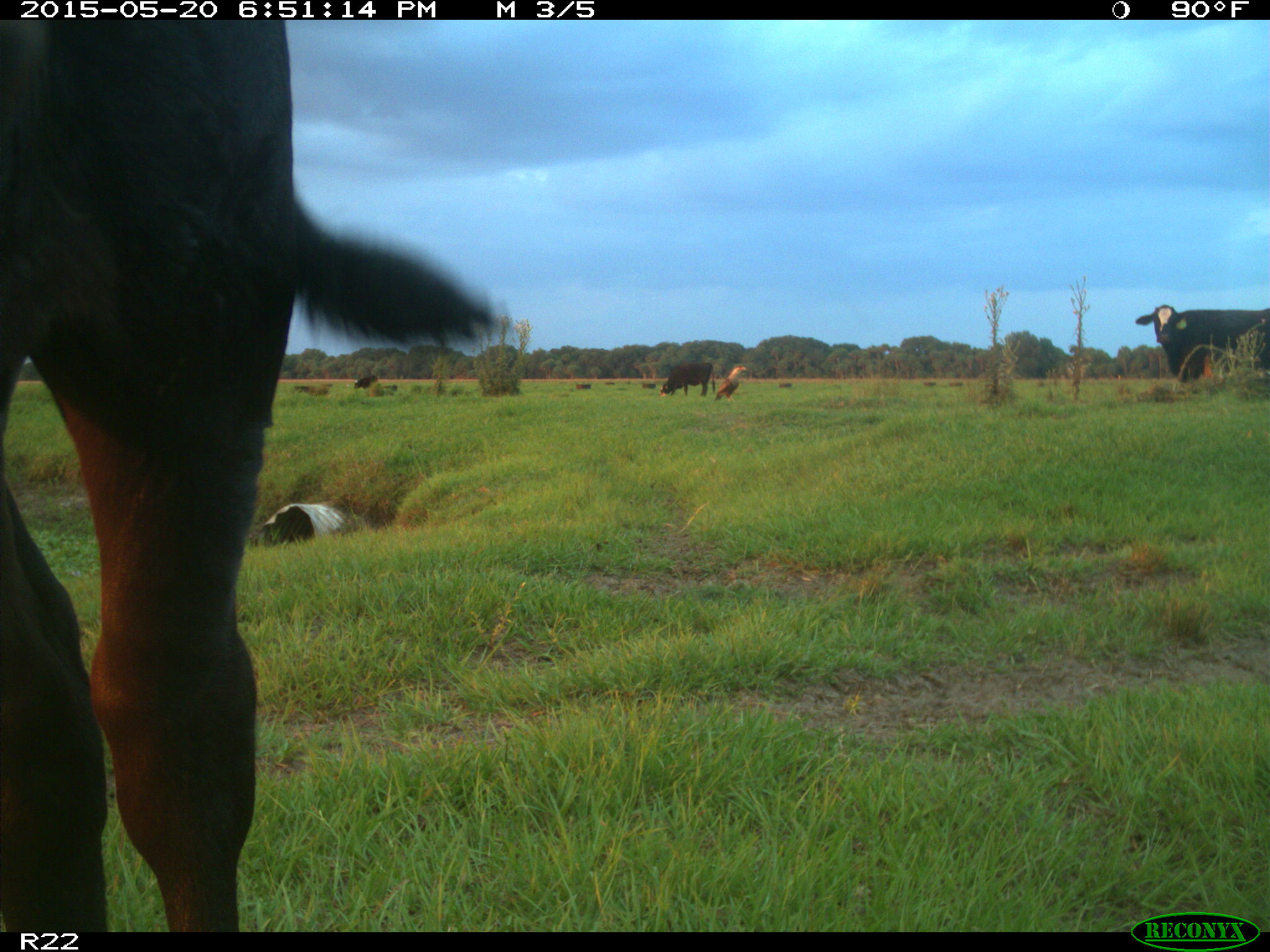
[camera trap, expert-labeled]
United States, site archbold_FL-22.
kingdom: Animalia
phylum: Chordata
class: Mammalia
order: Artiodactyla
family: Bovidae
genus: Bos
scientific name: Bos taurus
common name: domestic cow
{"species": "Bos taurus (domestic cow)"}